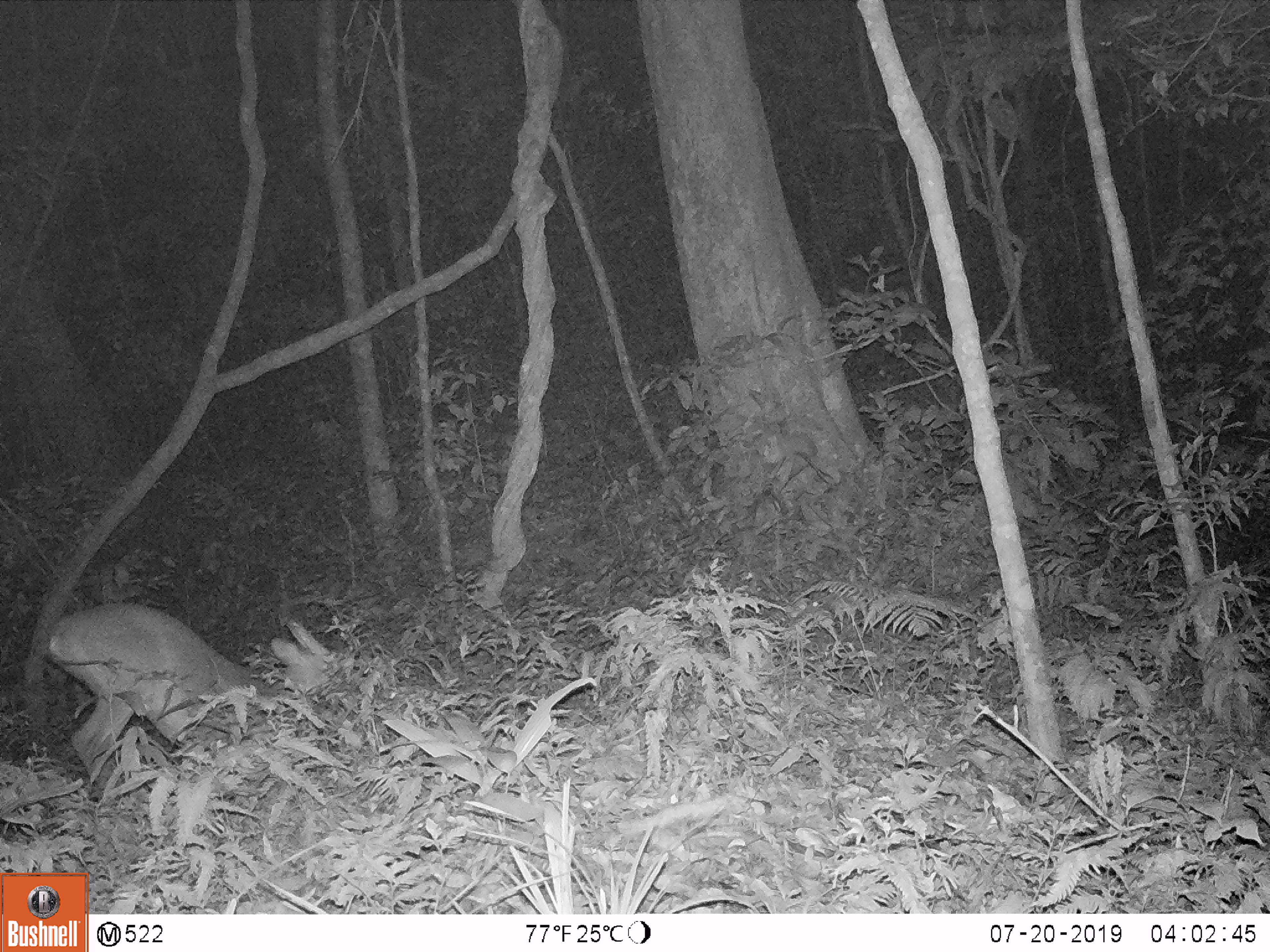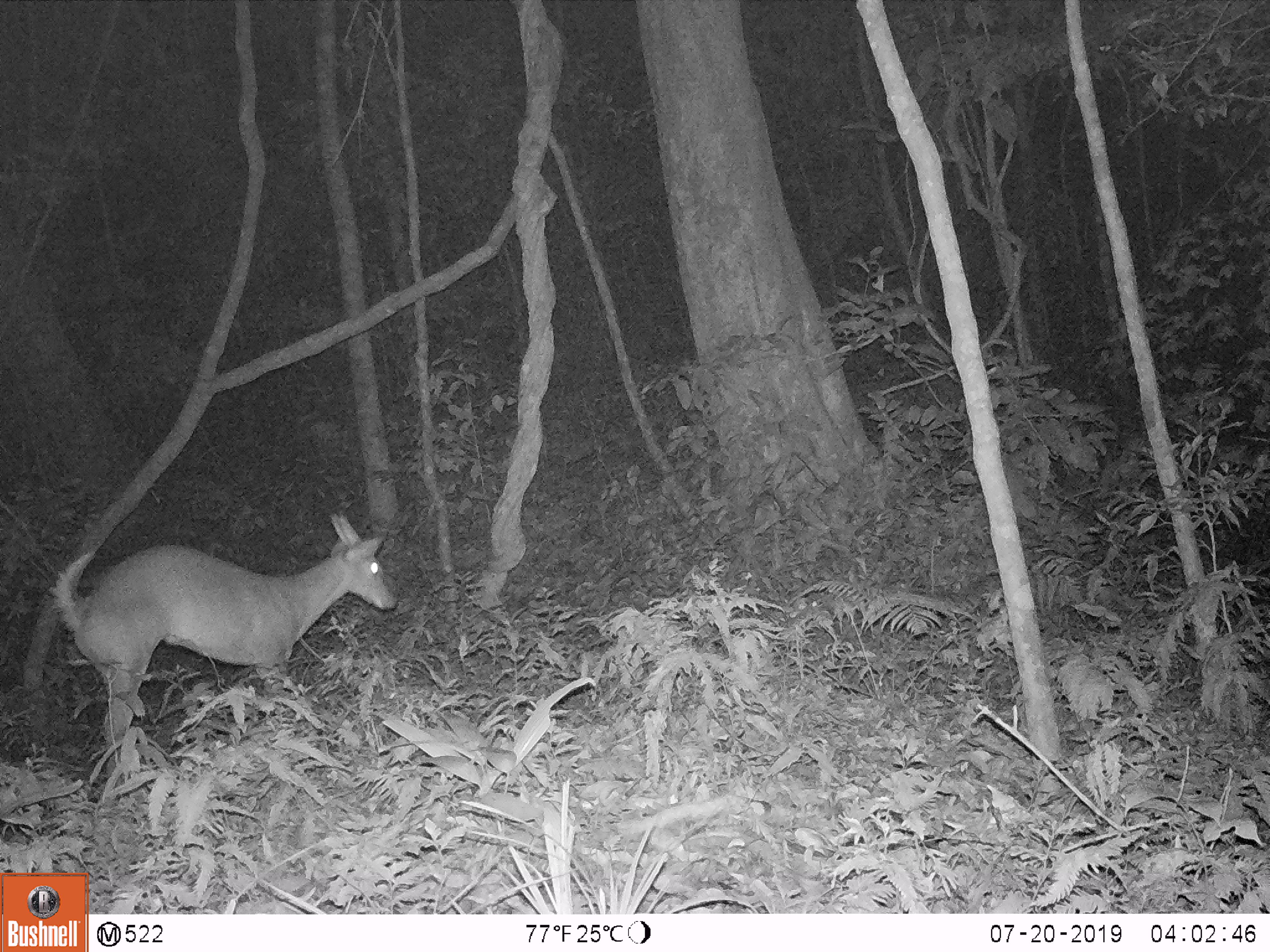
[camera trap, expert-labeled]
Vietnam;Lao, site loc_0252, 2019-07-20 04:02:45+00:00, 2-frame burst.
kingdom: Animalia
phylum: Chordata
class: Mammalia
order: Artiodactyla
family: Cervidae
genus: Muntiacus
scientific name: Muntiacus vuquangensis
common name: large-antlered muntjac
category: large antlered muntjac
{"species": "large antlered muntjac (large-antlered muntjac) (Muntiacus vuquangensis)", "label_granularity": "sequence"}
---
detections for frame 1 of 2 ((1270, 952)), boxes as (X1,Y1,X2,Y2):
large antlered muntjac: (45,600,268,792)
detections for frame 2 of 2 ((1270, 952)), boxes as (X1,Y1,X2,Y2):
large antlered muntjac: (49,512,399,777)